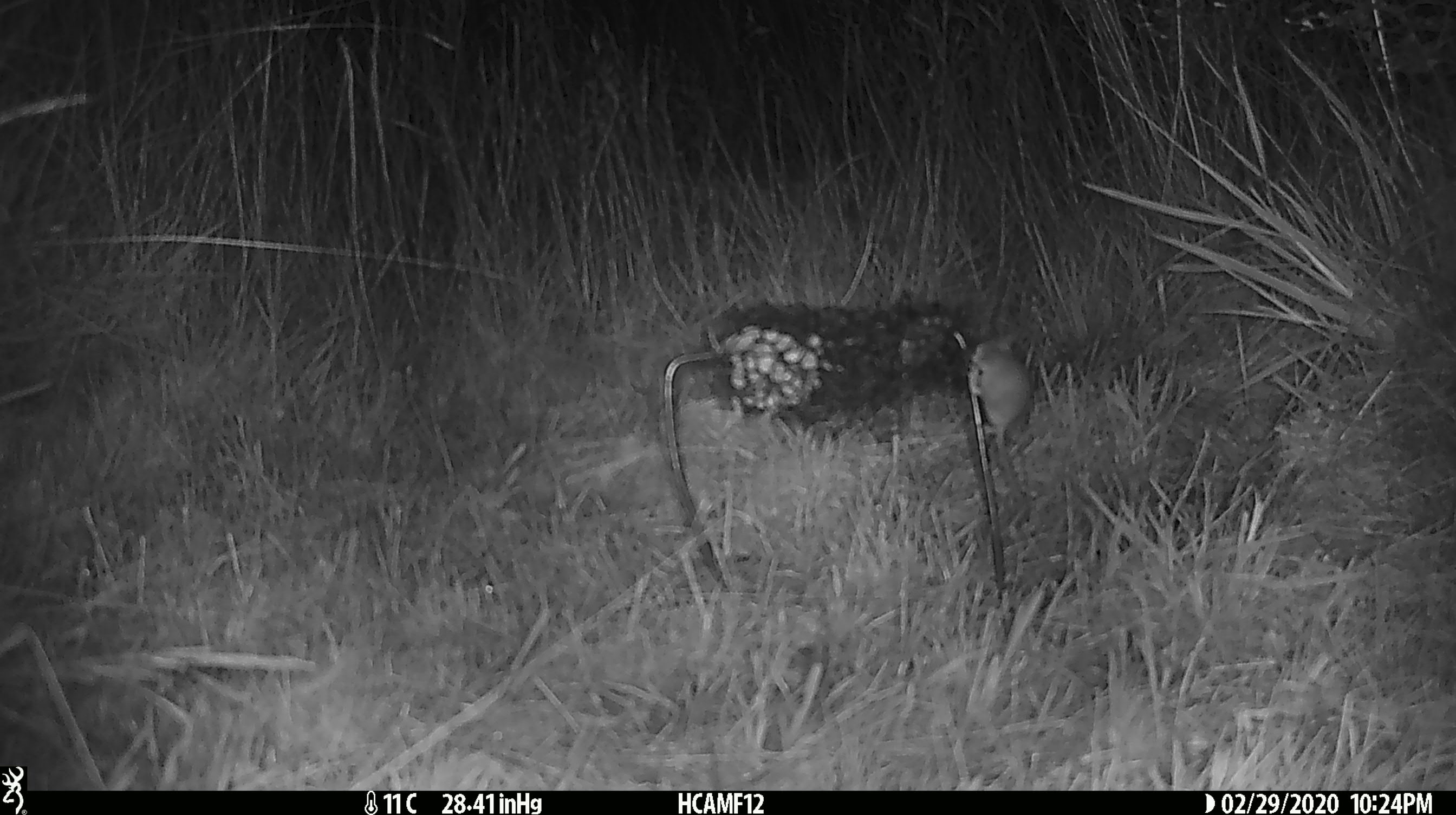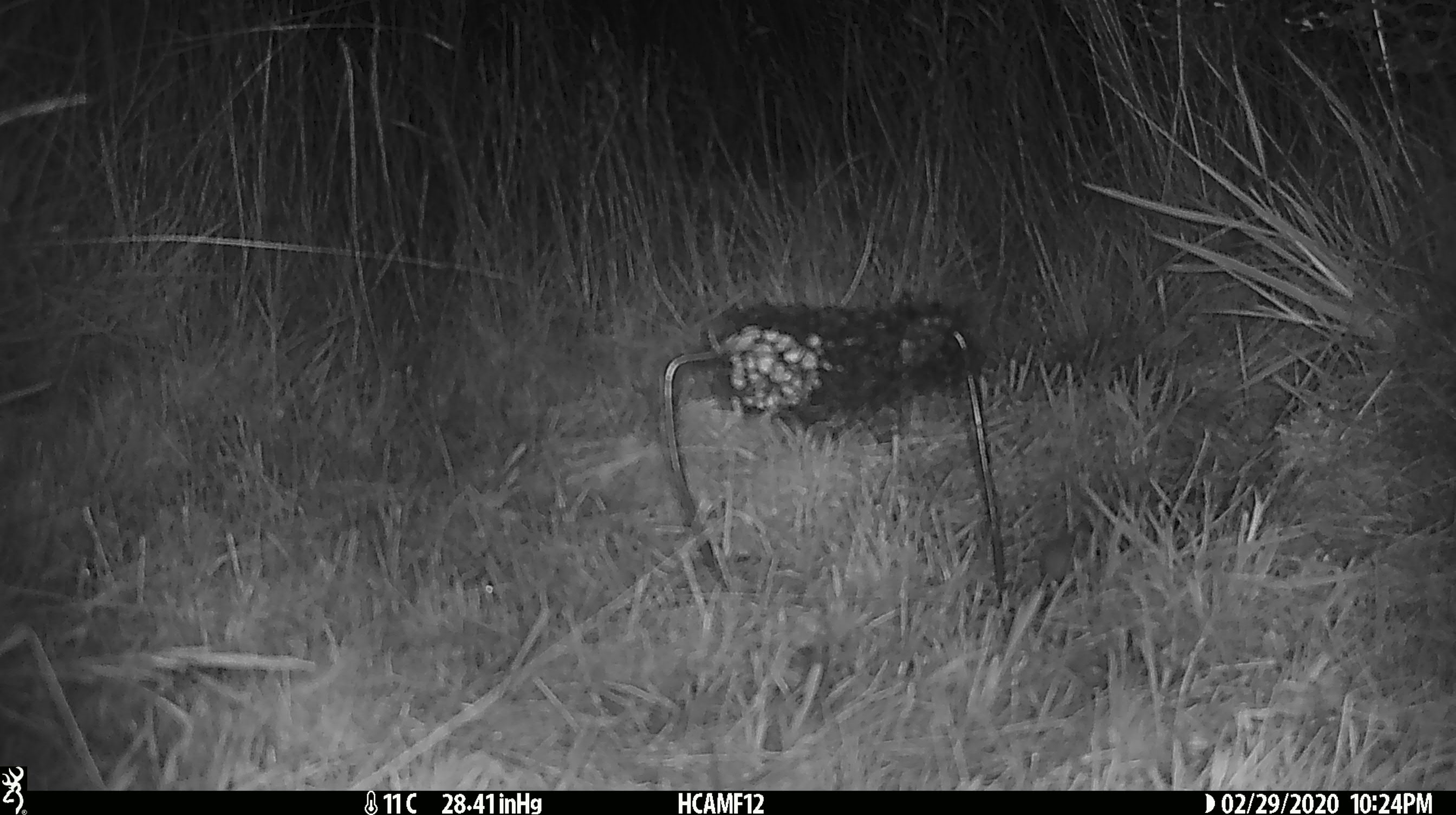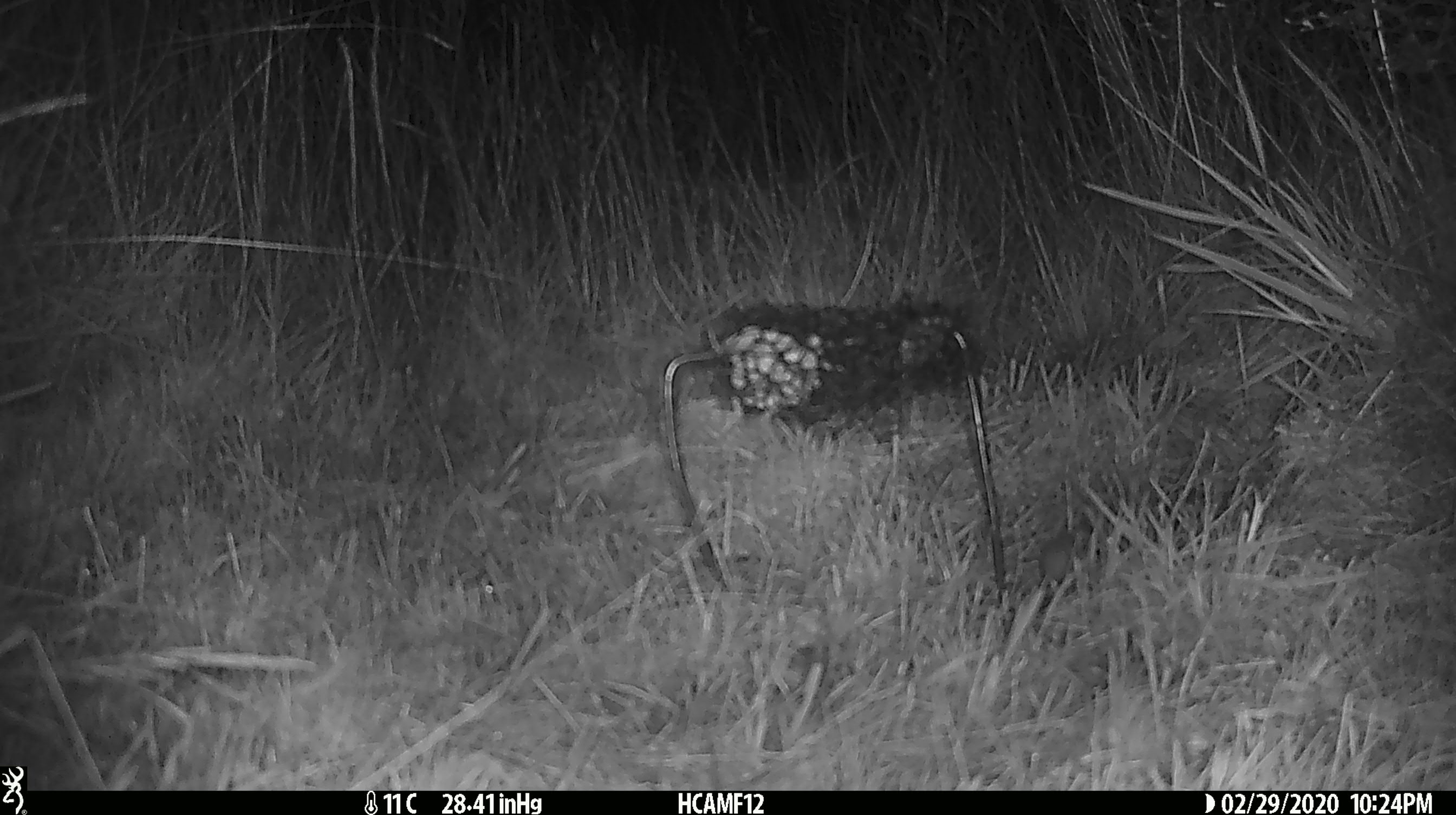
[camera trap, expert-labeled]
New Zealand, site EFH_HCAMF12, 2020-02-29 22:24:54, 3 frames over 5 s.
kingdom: Animalia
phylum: Chordata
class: Mammalia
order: Rodentia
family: Muridae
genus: Mus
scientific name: Mus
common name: mouse